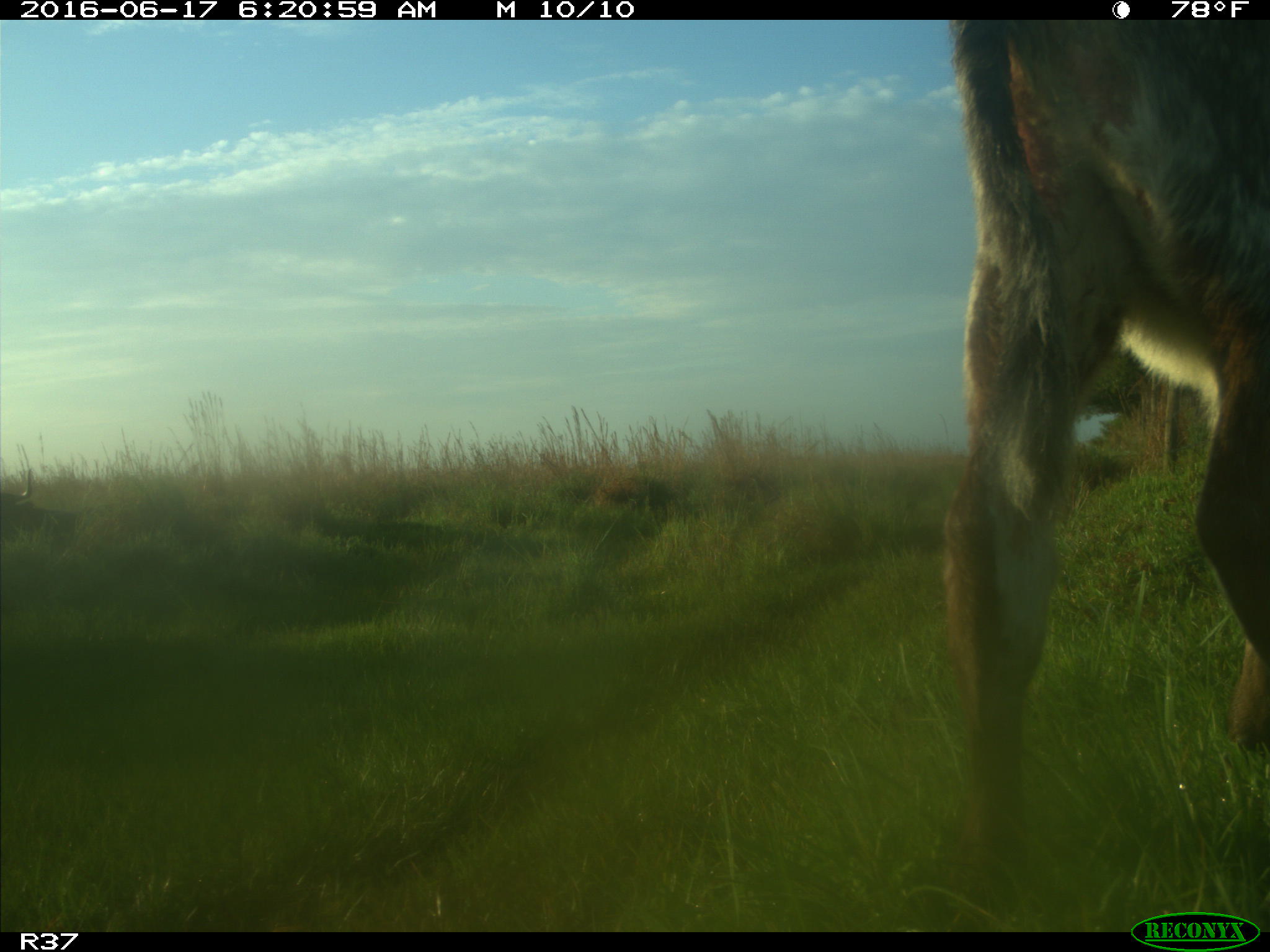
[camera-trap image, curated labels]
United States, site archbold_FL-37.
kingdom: Animalia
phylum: Chordata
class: Mammalia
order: Artiodactyla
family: Bovidae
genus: Bos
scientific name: Bos taurus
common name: domestic cow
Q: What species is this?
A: Bos taurus (domestic cow).